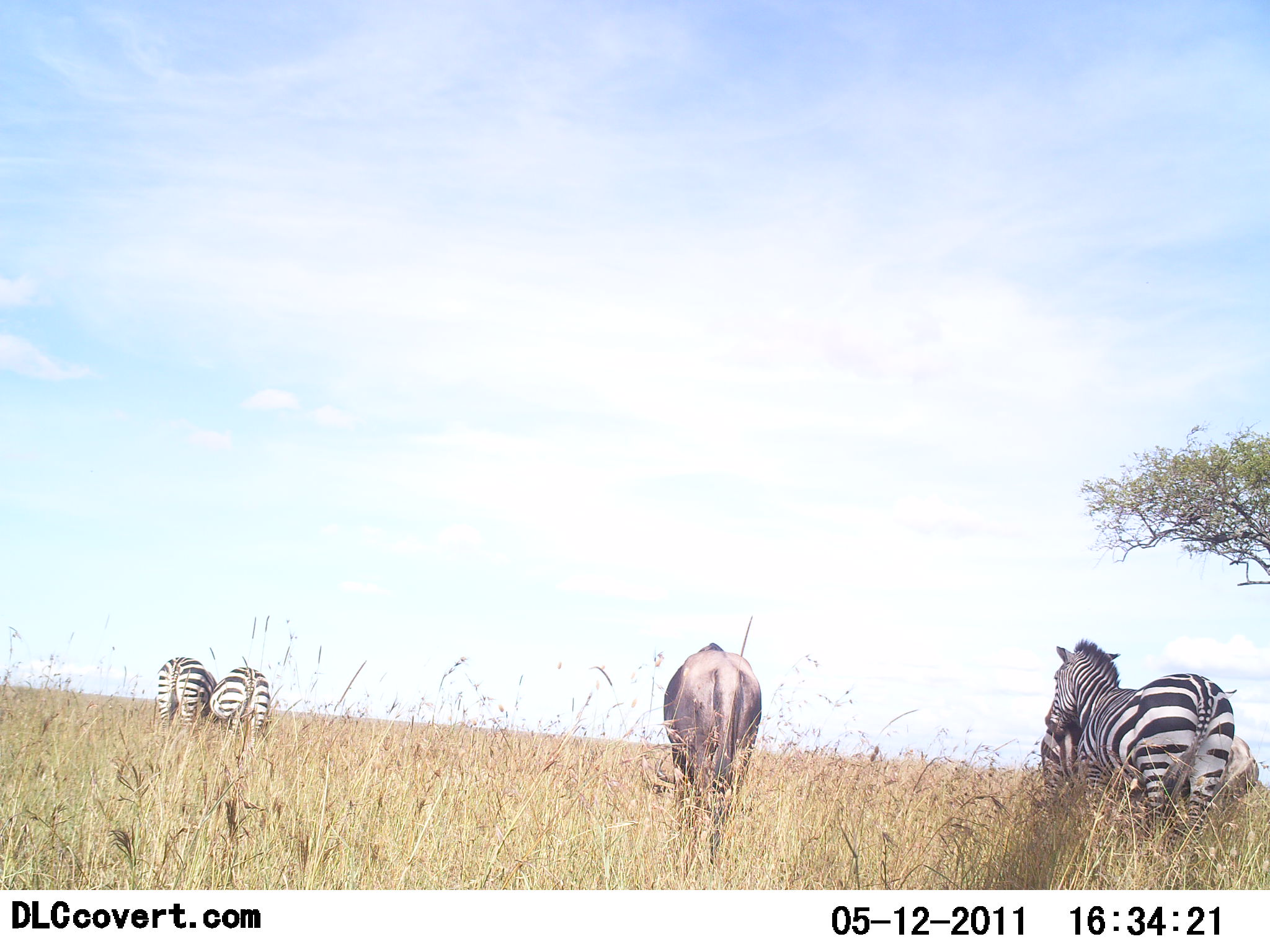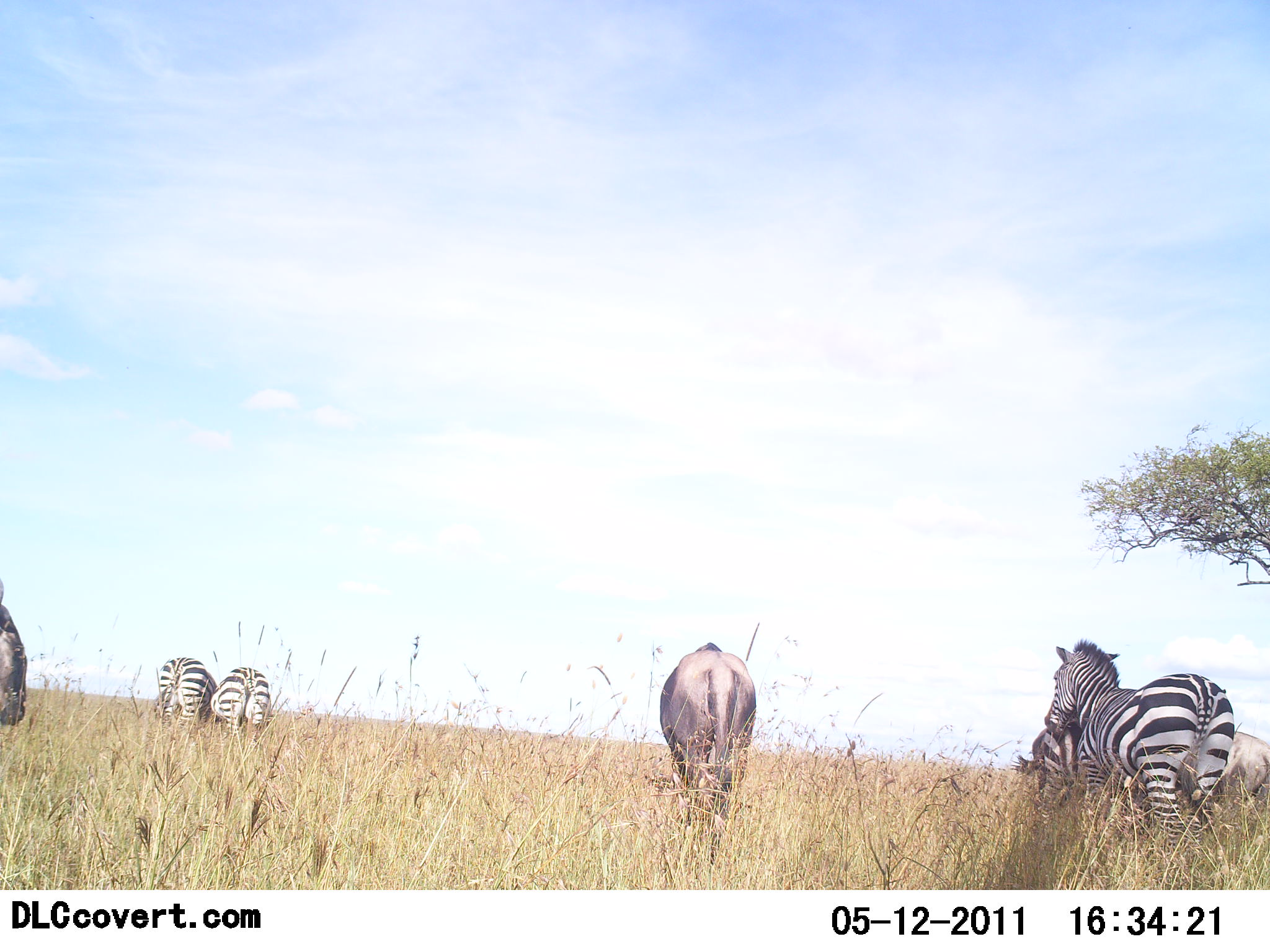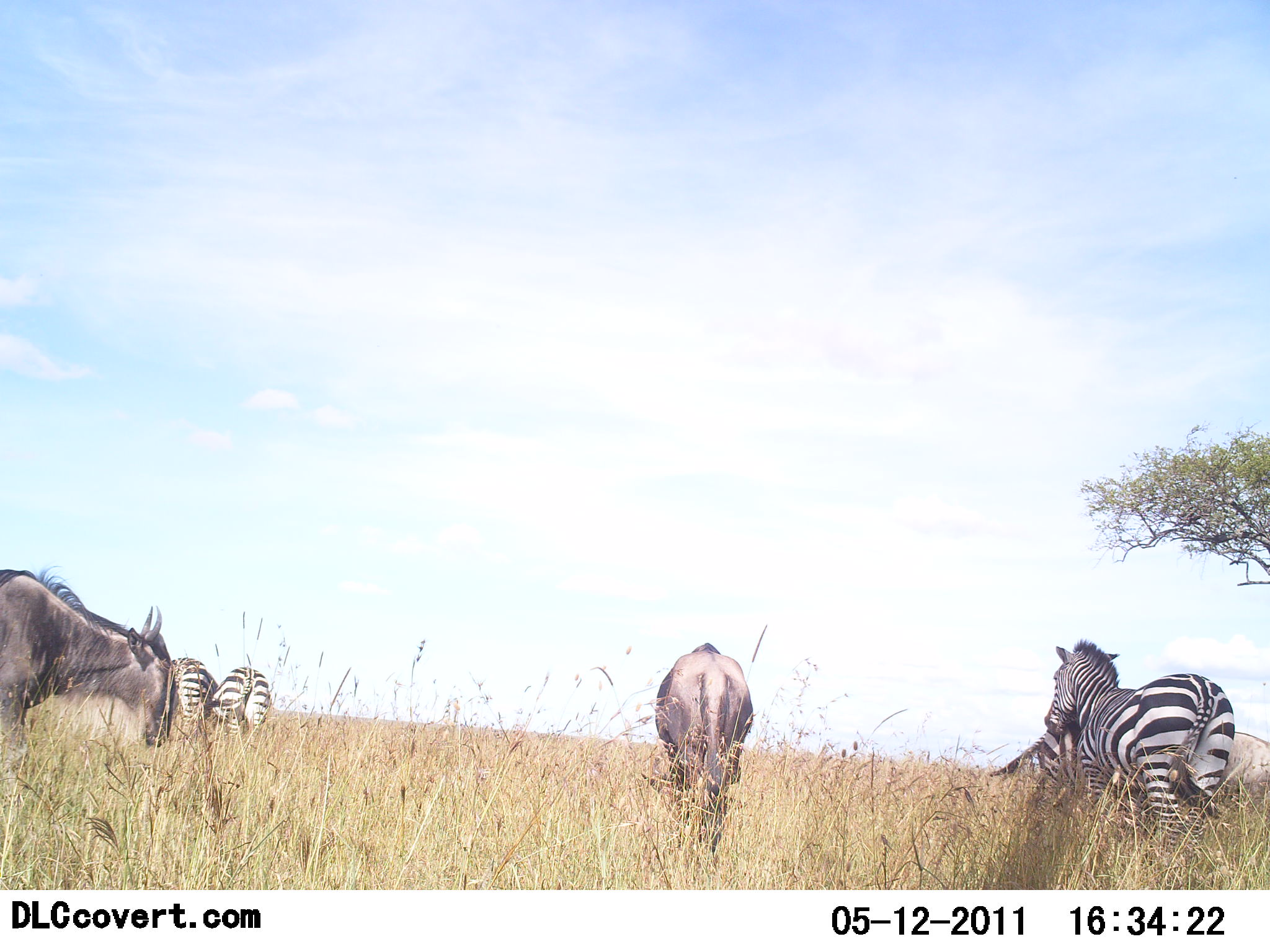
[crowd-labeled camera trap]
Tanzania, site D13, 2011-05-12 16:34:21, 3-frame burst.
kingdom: Animalia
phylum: Chordata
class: Mammalia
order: Artiodactyla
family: Bovidae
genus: Connochaetes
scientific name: Connochaetes taurinus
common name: blue wildebeest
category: wildebeest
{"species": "wildebeest (blue wildebeest) (Connochaetes taurinus)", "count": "2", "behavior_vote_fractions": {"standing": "57%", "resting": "0%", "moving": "57%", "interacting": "0%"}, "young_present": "0%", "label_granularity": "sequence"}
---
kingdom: Animalia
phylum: Chordata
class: Mammalia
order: Perissodactyla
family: Equidae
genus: Equus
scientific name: Equus quagga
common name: plains zebra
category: zebra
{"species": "zebra (plains zebra) (Equus quagga)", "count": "4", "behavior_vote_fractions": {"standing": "93%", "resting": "0%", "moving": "7%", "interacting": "7%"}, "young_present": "0%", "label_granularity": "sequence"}